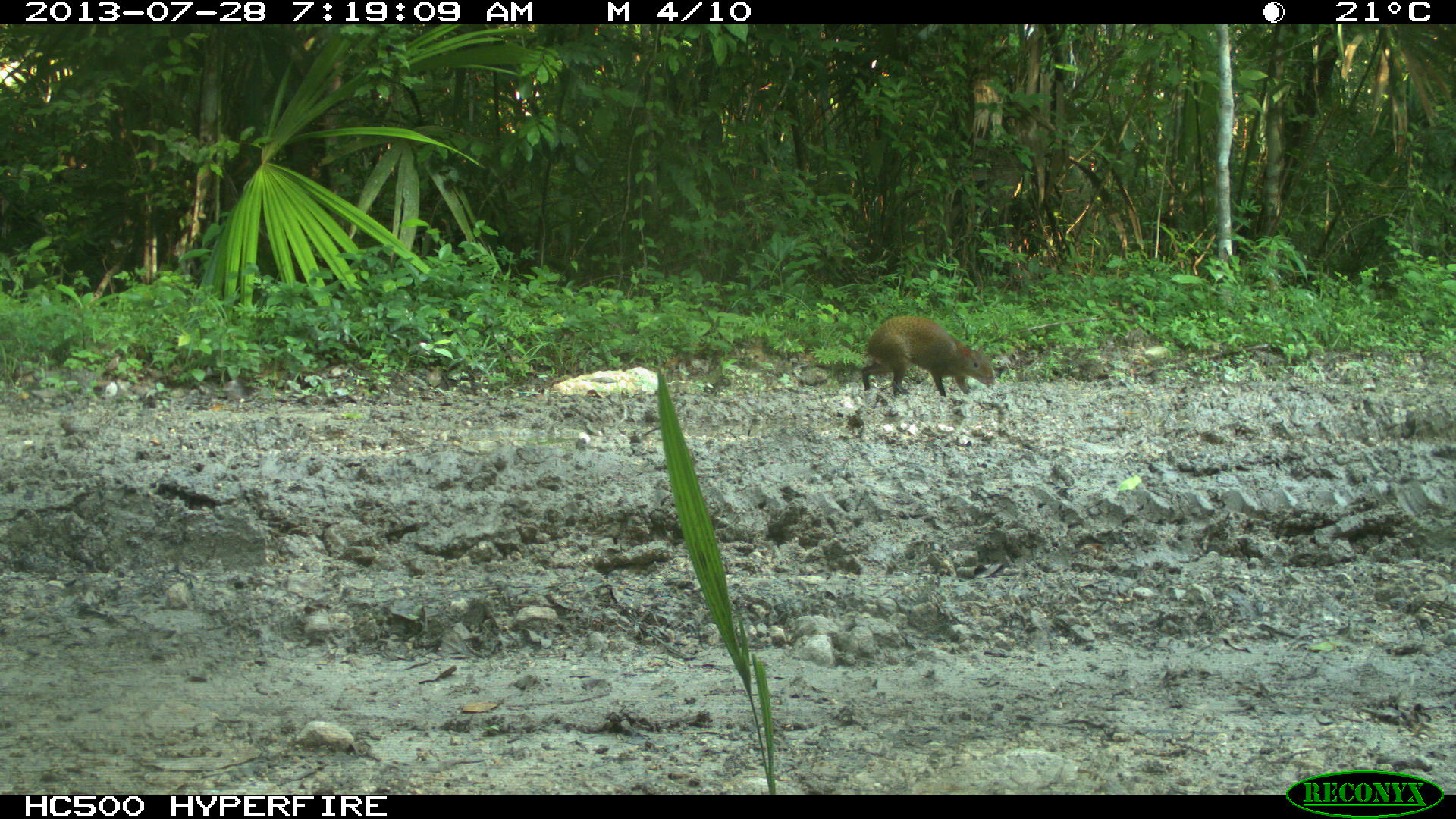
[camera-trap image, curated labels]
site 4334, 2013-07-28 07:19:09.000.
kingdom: Animalia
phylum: Chordata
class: Mammalia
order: Rodentia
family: Dasyproctidae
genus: Dasyprocta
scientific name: Dasyprocta punctata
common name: central american agouti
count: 1